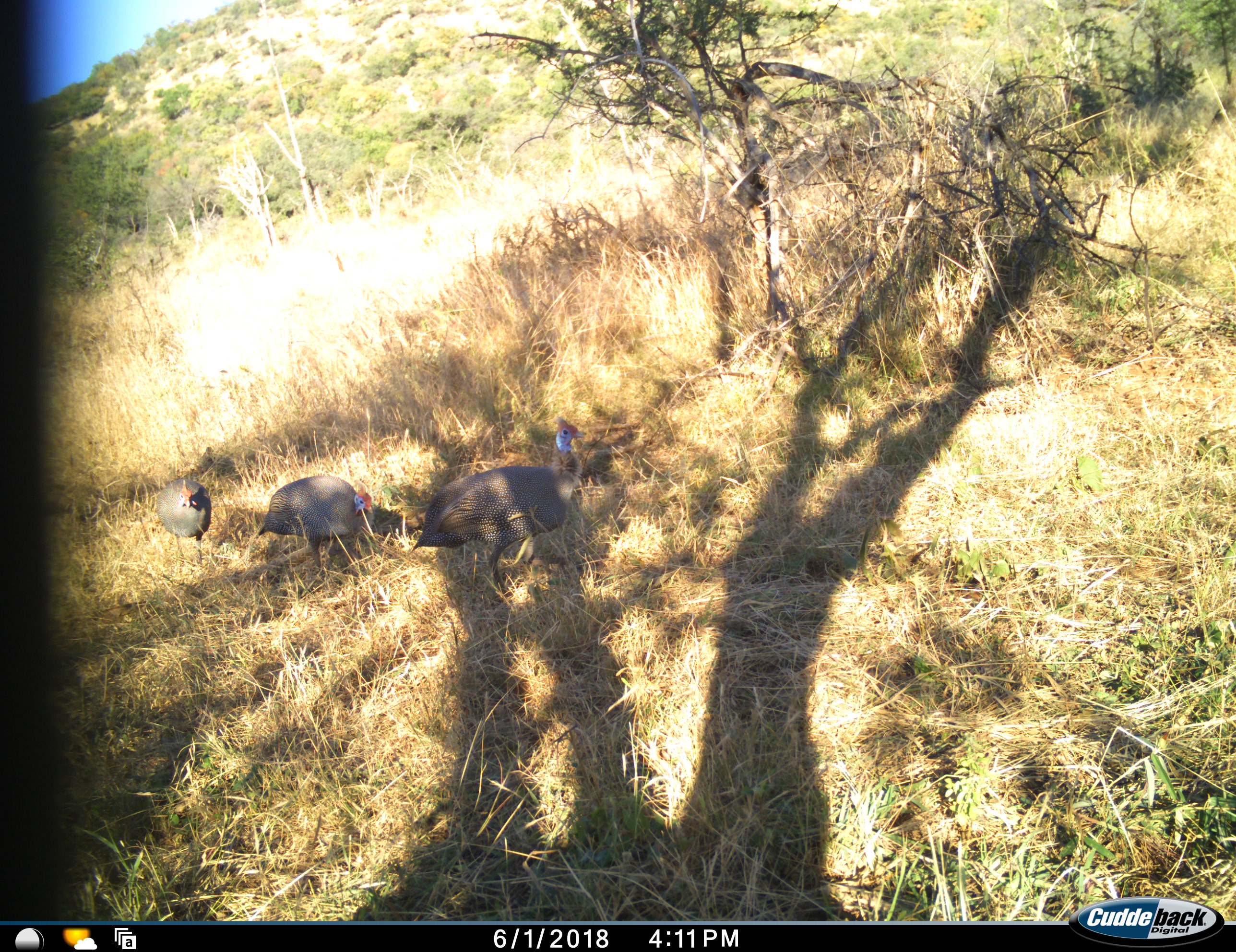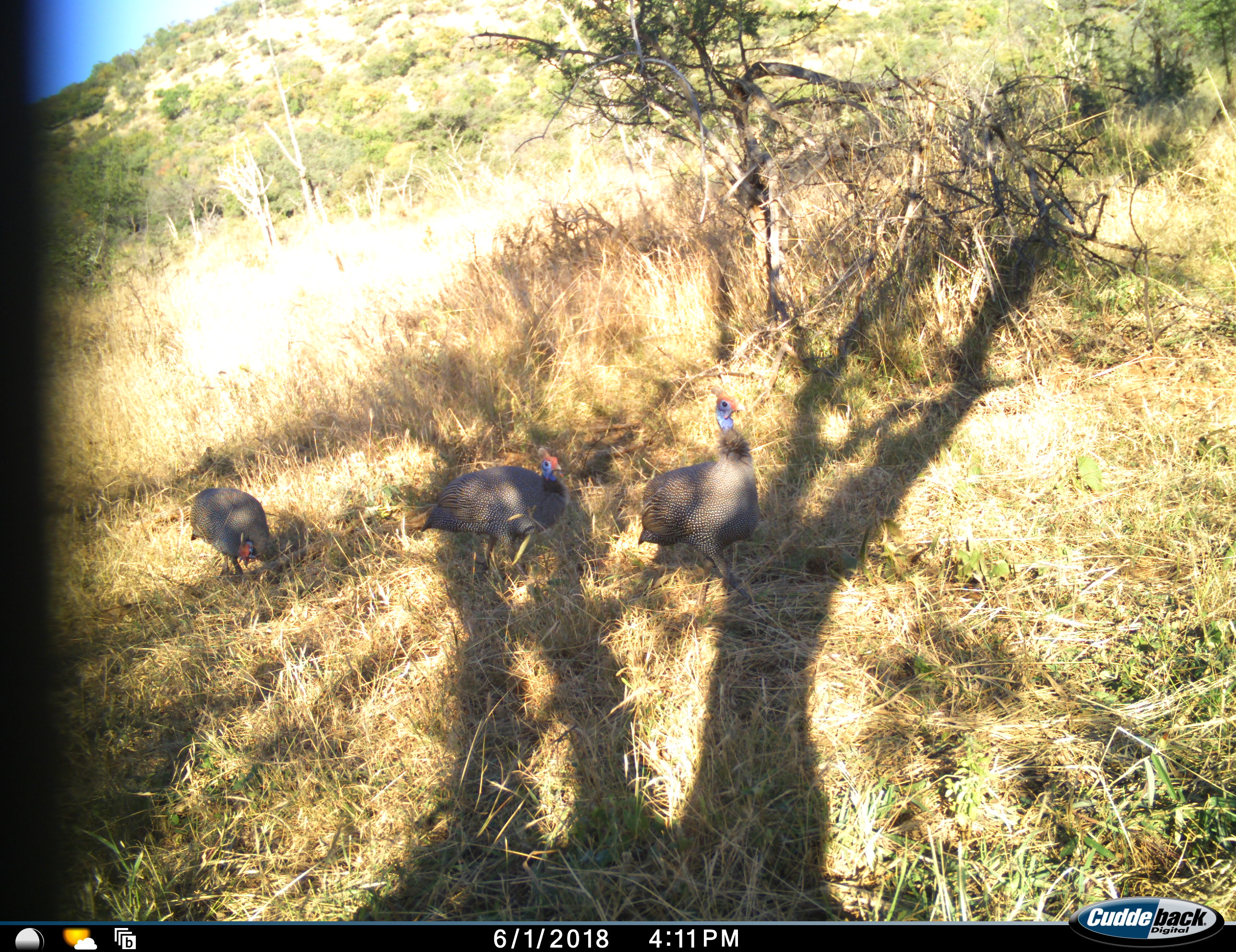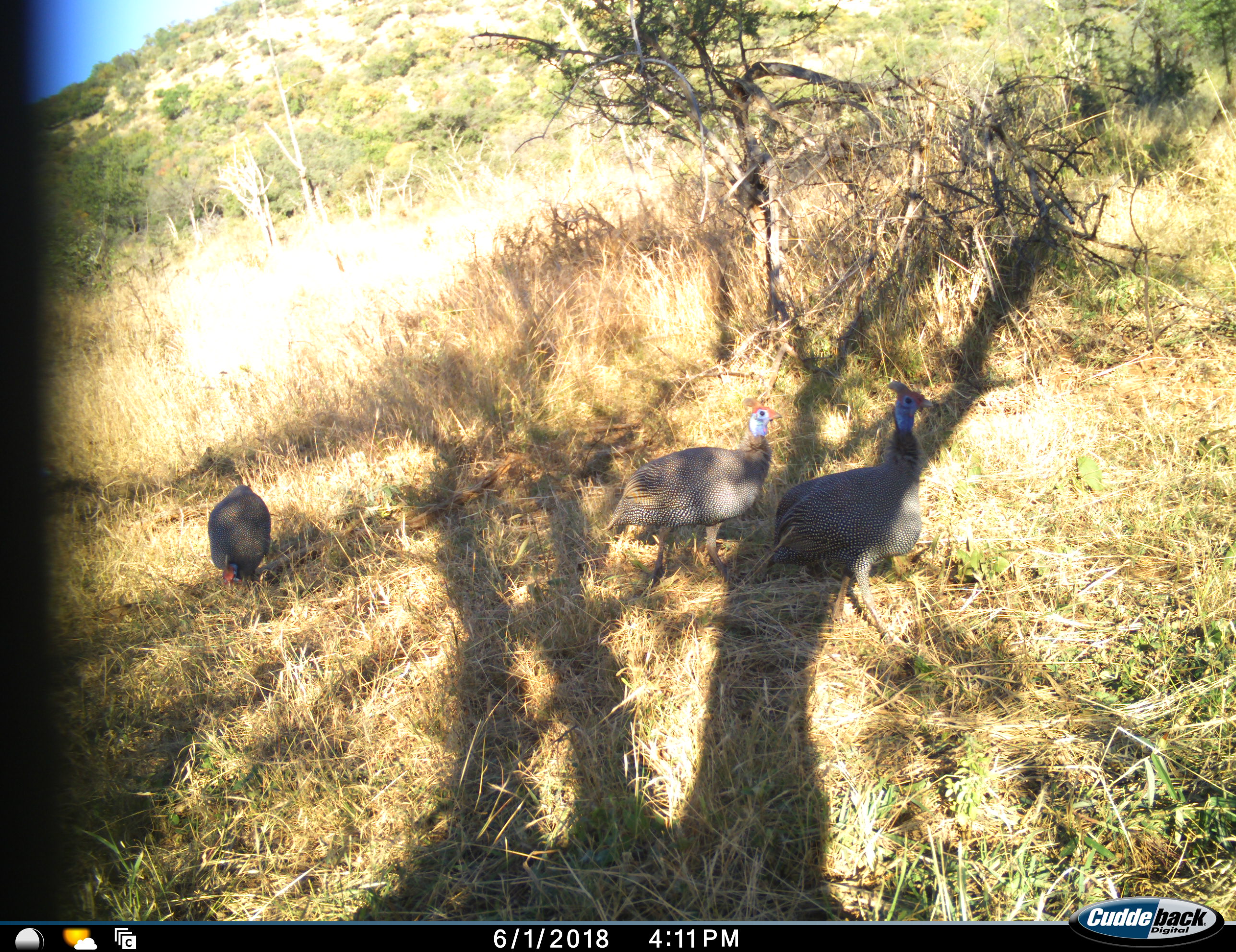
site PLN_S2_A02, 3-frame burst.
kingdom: Animalia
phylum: Chordata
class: Aves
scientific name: Aves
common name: bird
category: birdother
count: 3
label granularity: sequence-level